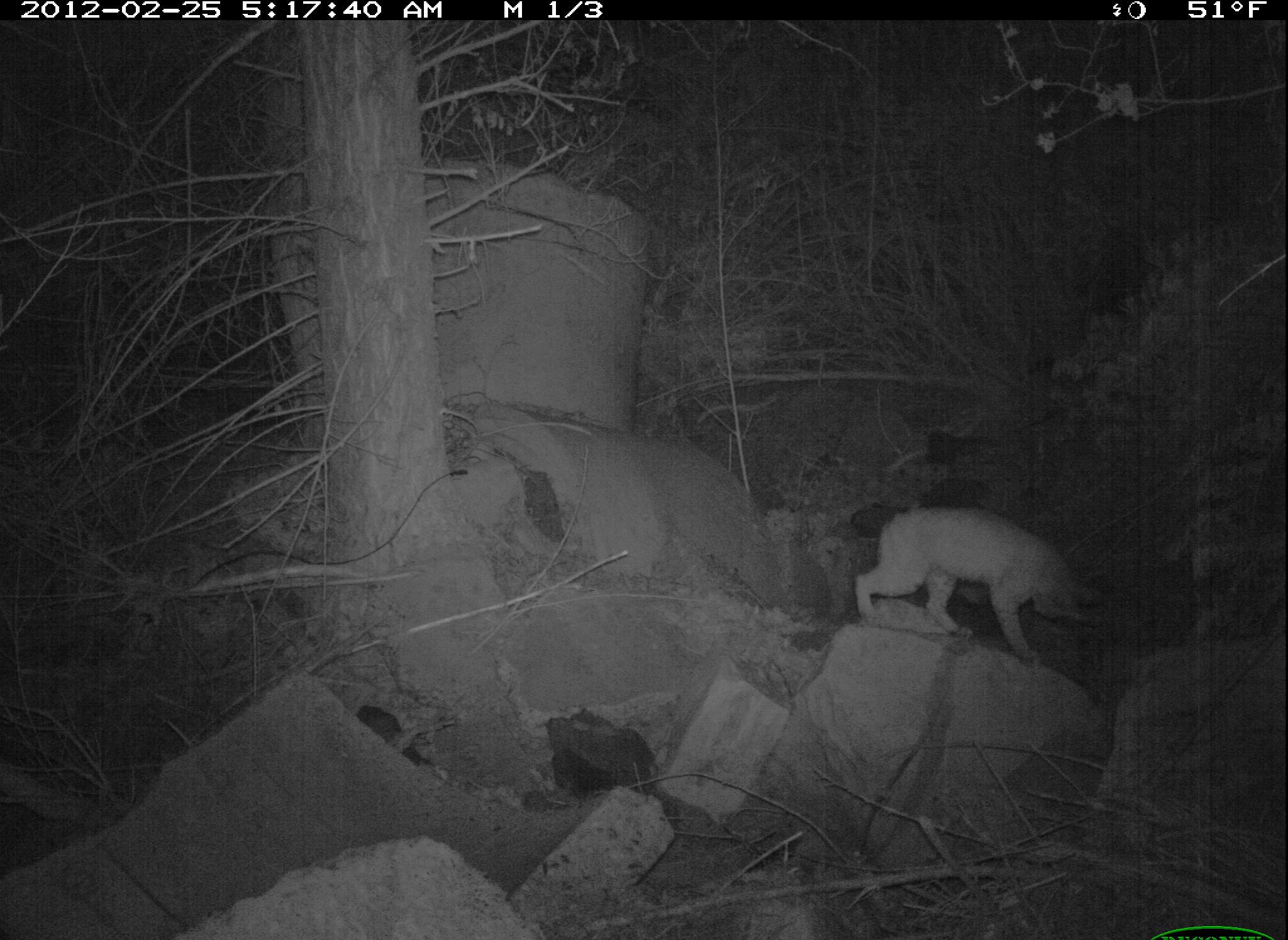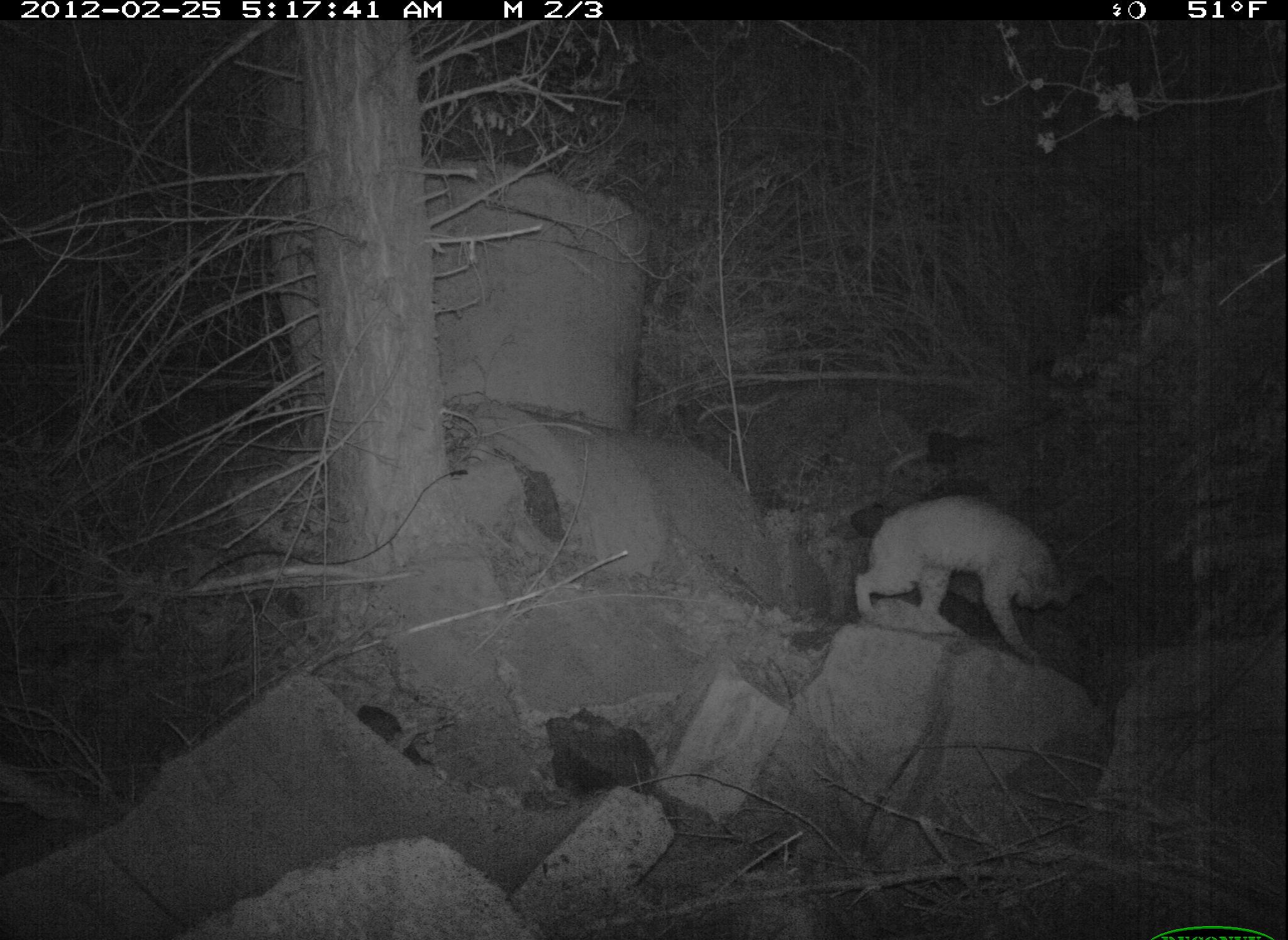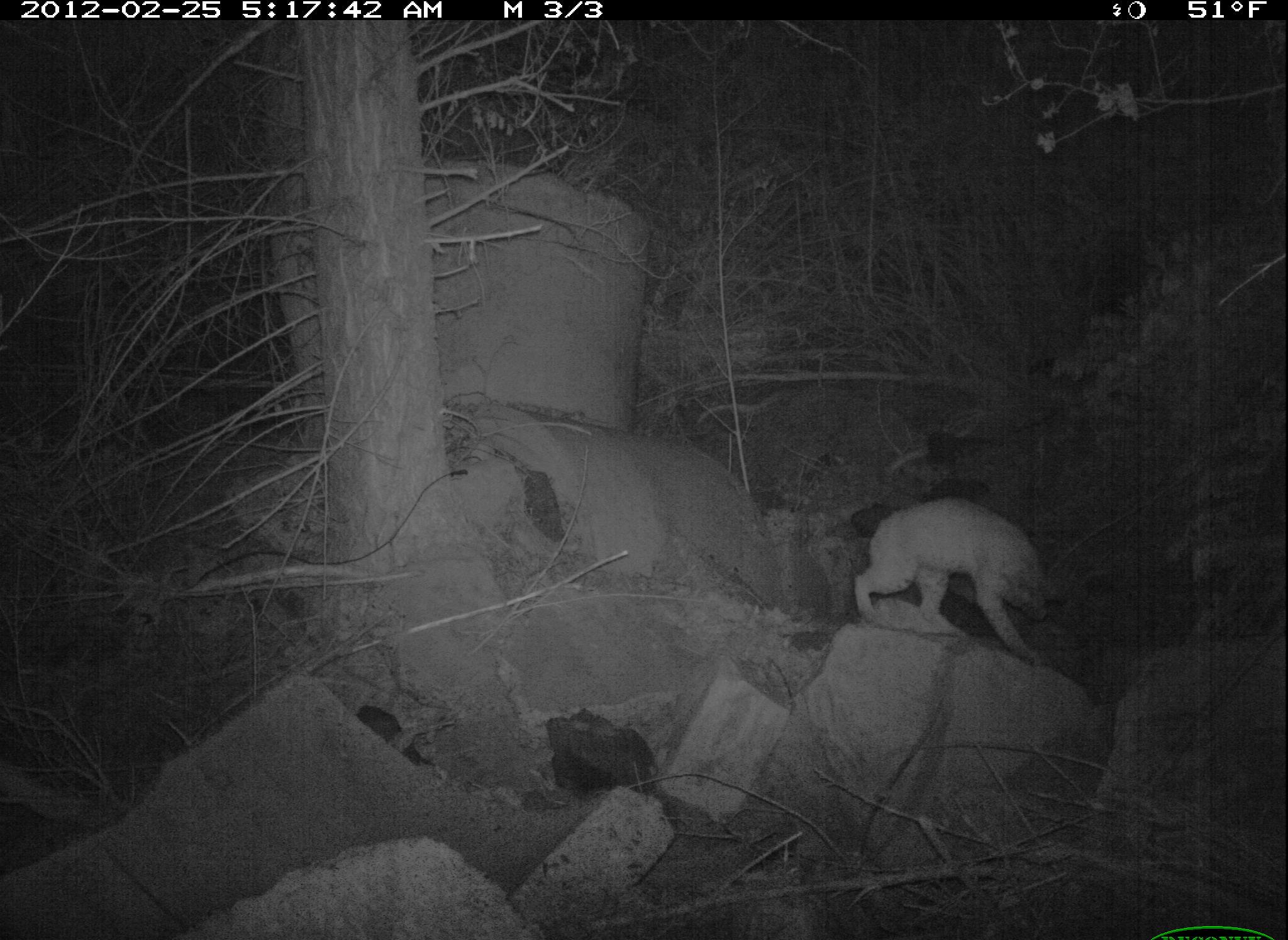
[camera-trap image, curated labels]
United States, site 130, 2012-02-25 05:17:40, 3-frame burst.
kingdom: Animalia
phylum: Chordata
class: Mammalia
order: Carnivora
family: Felidae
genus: Lynx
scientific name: Lynx rufus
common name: bobcat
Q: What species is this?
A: Bobcat (Lynx rufus).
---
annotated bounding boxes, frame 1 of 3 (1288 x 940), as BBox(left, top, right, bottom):
bobcat: BBox(857, 498, 1117, 678)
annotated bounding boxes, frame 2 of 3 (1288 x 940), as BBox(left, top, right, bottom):
bobcat: BBox(836, 491, 1093, 681)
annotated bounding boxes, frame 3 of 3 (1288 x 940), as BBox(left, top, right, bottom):
bobcat: BBox(846, 495, 1069, 668)